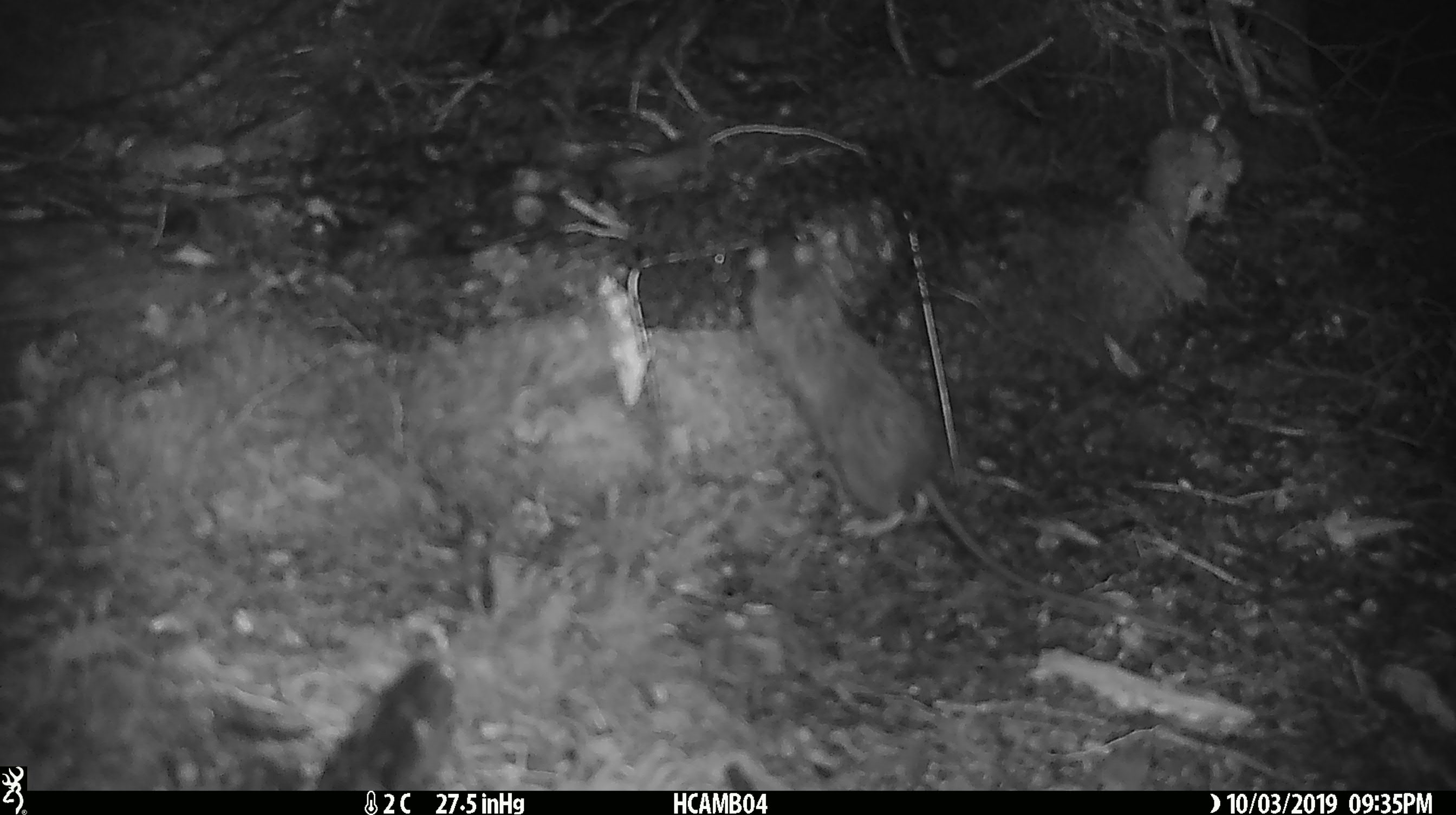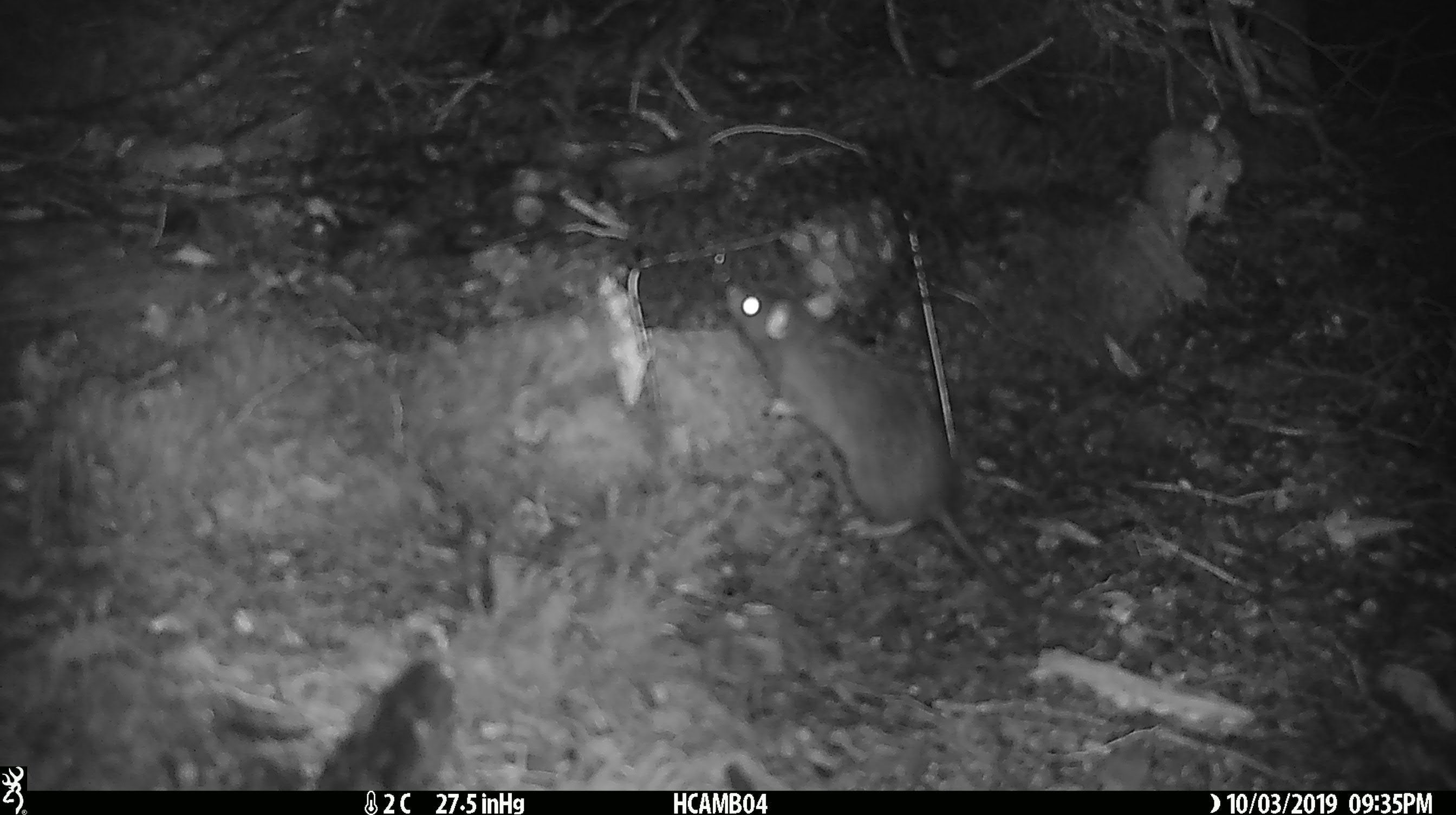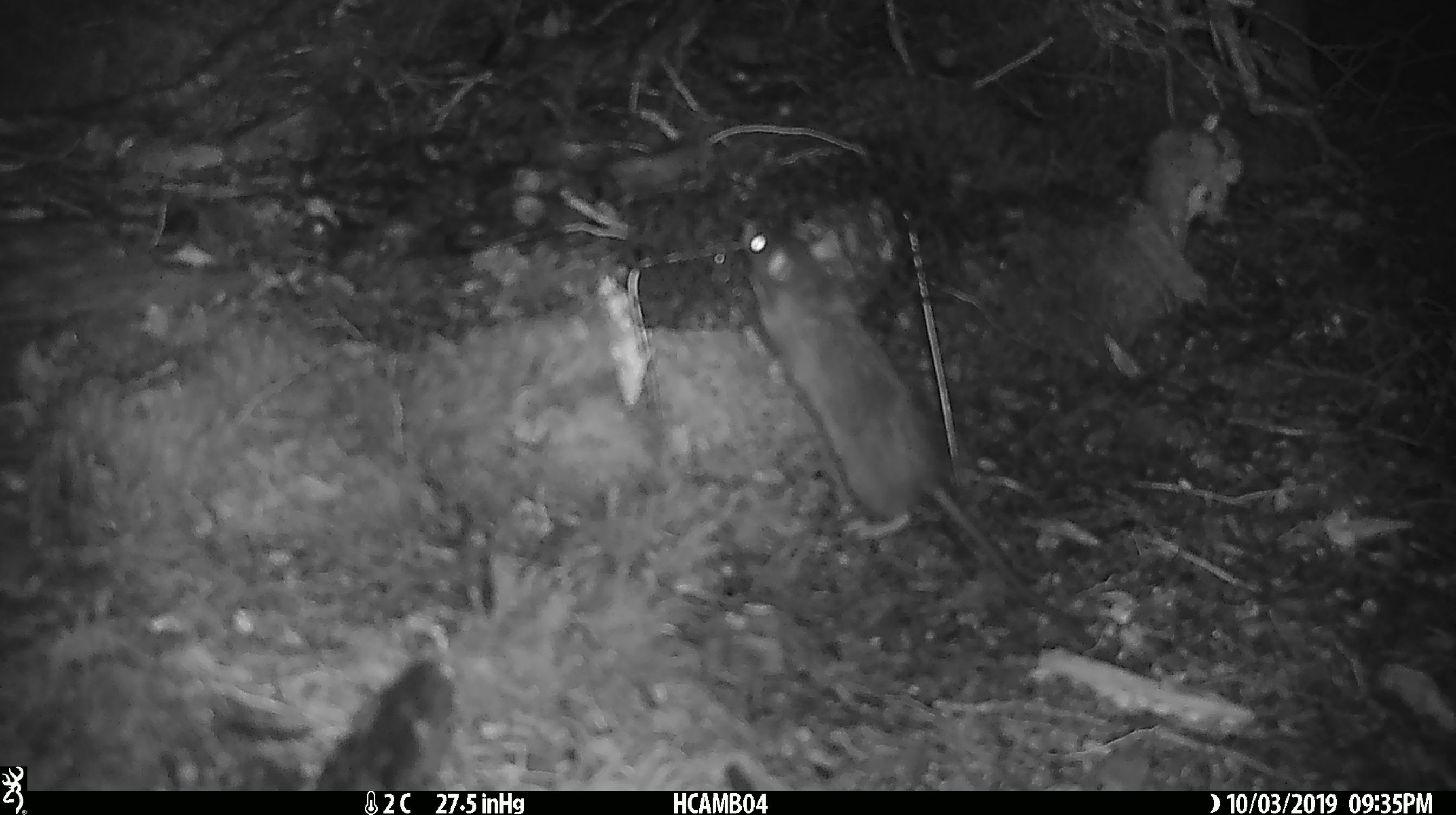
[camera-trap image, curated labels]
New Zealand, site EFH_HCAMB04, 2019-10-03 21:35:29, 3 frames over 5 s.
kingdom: Animalia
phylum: Chordata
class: Mammalia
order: Rodentia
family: Muridae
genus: Rattus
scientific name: Rattus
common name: rat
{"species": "rat (Rattus)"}